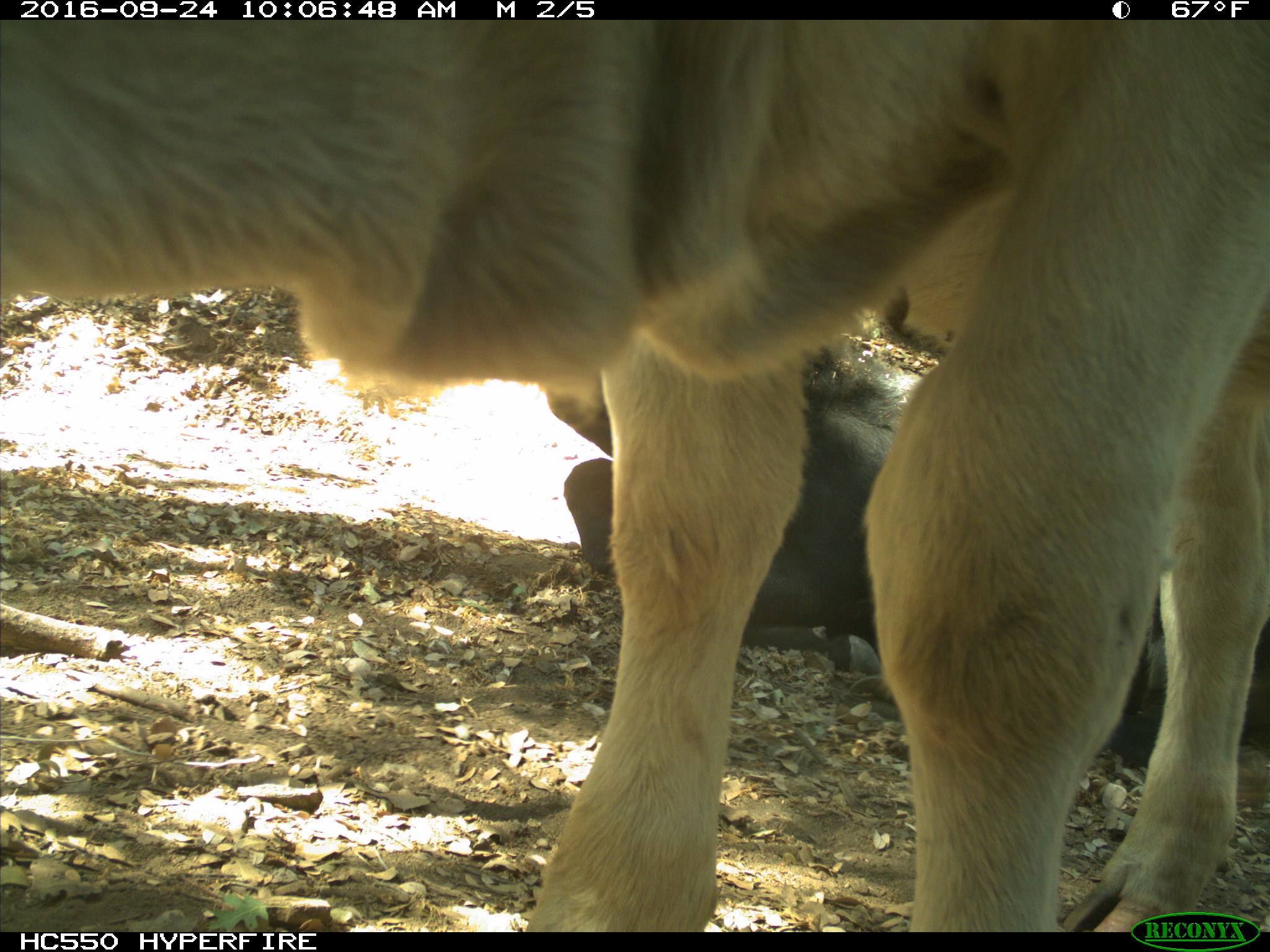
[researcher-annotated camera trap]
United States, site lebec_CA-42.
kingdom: Animalia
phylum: Chordata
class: Mammalia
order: Artiodactyla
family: Bovidae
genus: Bos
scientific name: Bos taurus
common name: domestic cow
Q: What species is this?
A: Bos taurus (domestic cow).